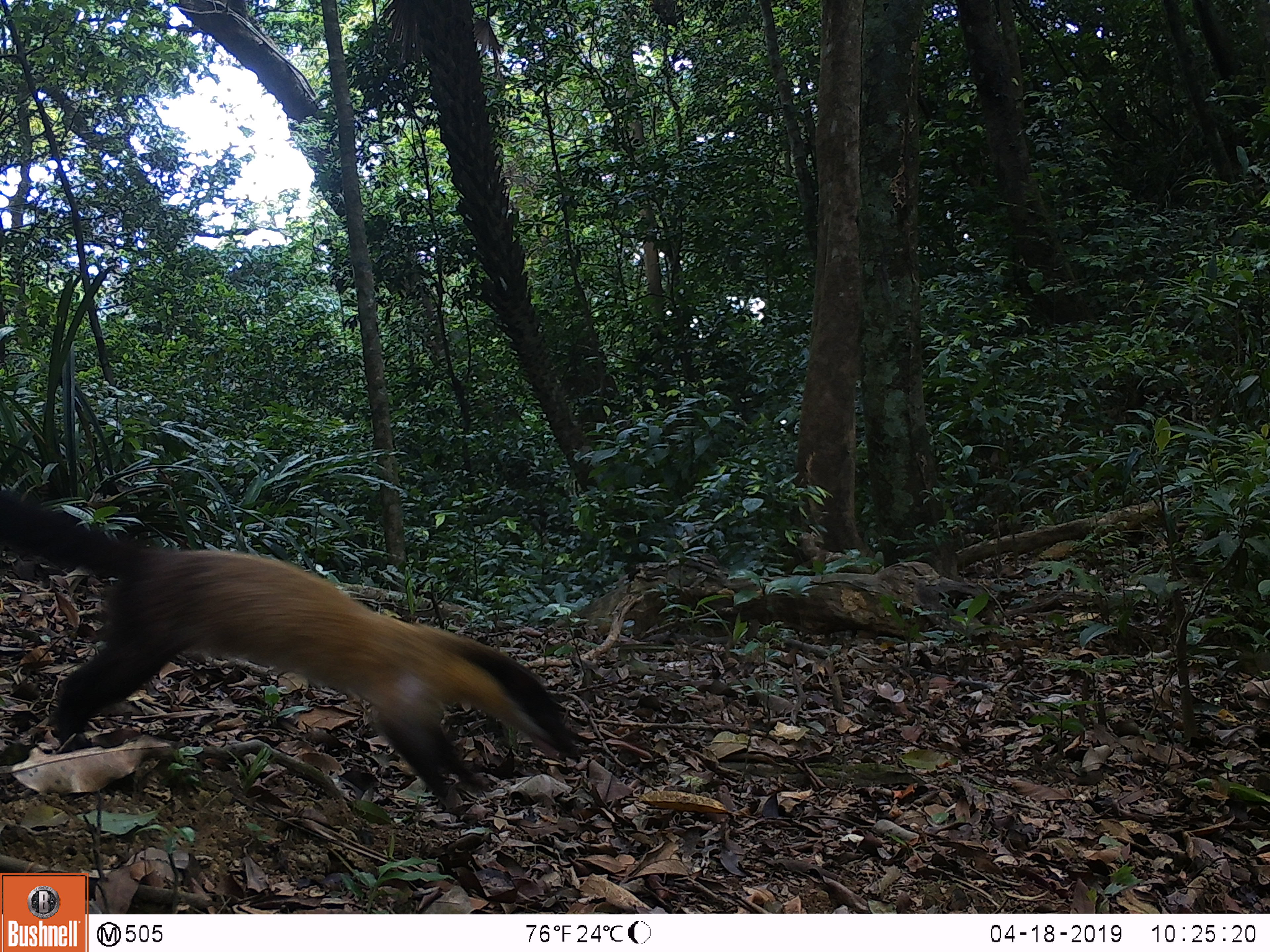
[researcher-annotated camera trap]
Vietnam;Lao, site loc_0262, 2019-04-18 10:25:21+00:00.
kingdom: Animalia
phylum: Chordata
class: Mammalia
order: Carnivora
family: Mustelidae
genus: Martes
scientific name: Martes flavigula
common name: yellow-throated marten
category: yellow throated marten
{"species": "yellow throated marten (yellow-throated marten) (Martes flavigula)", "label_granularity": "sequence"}